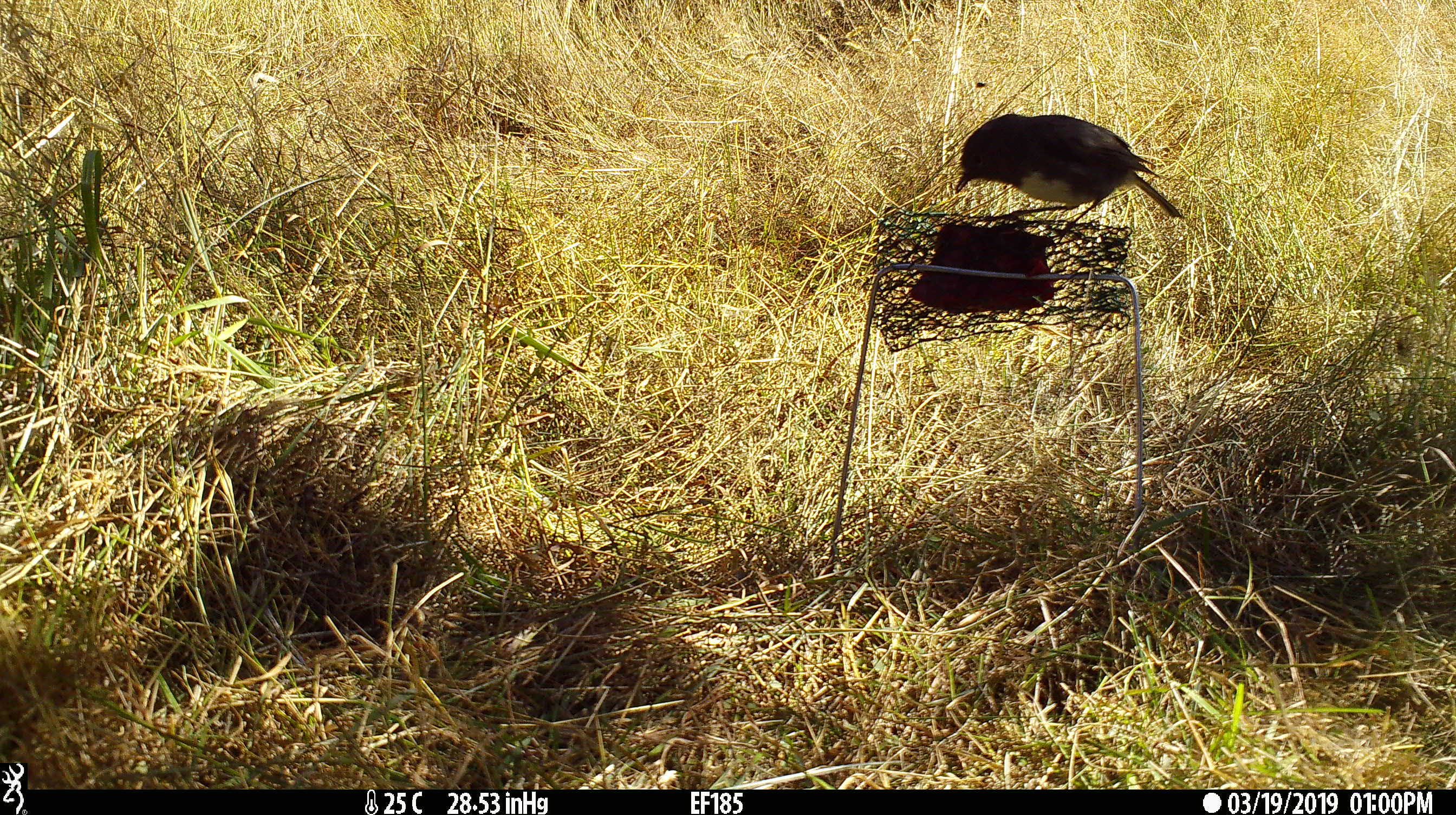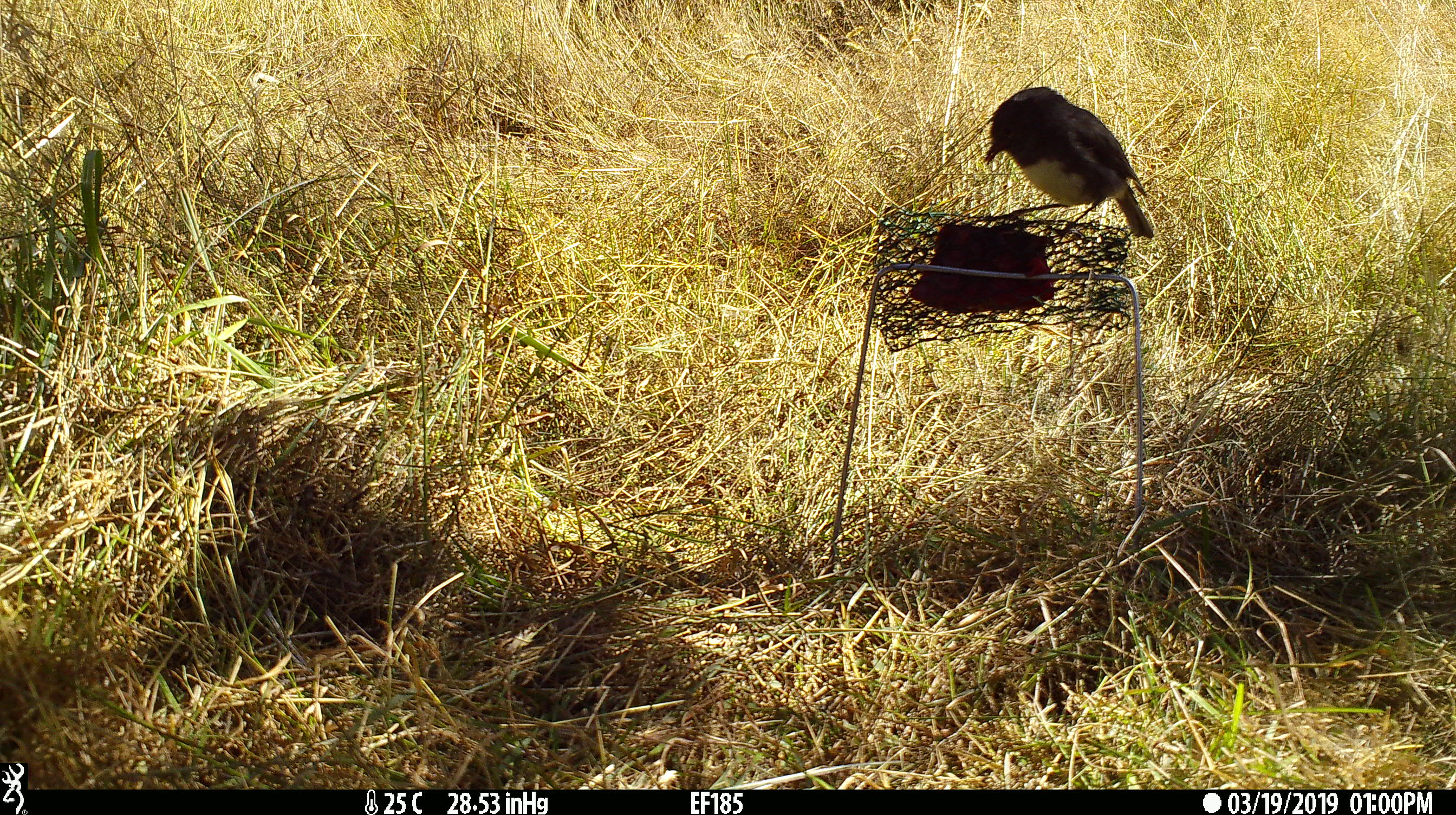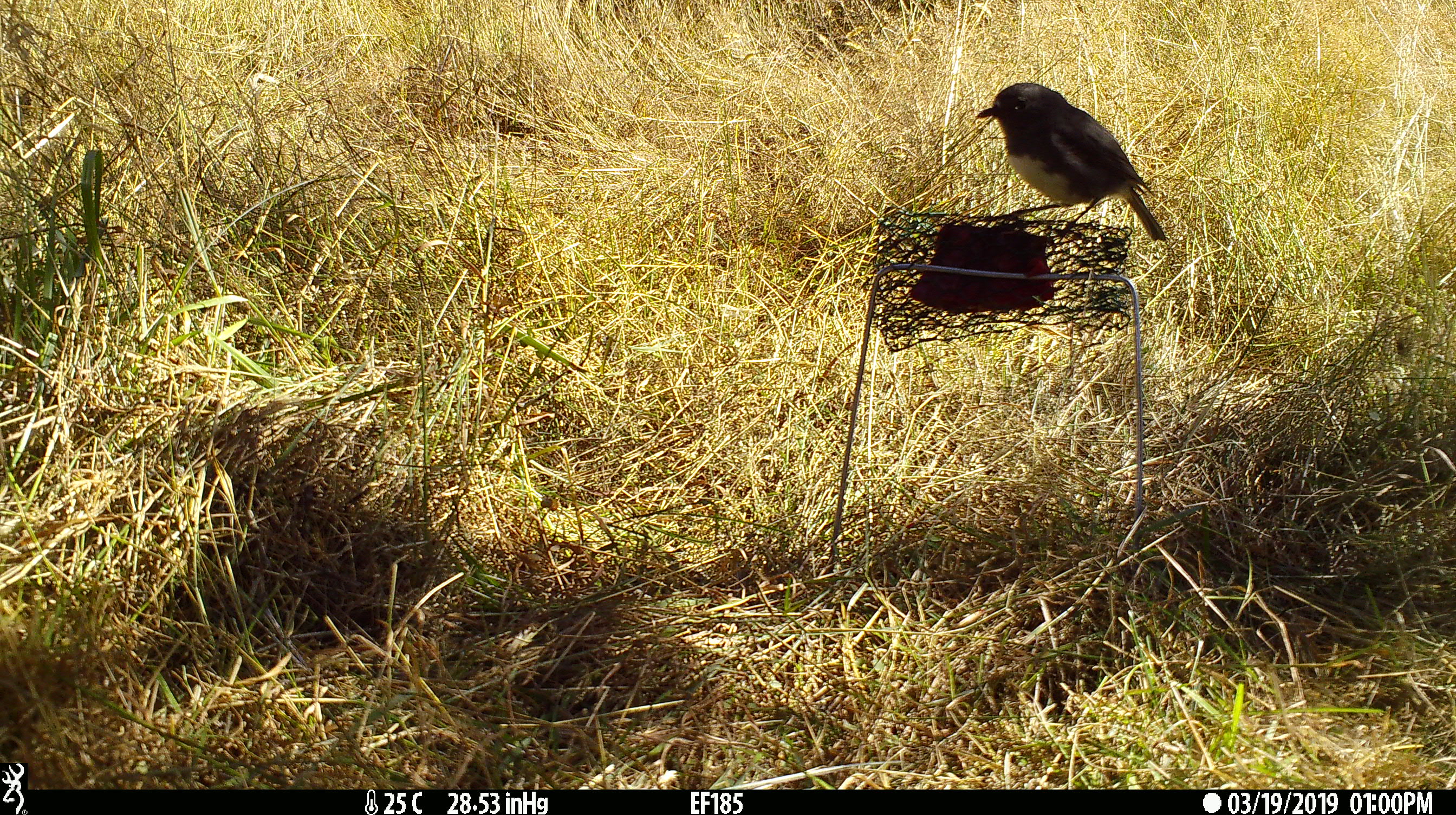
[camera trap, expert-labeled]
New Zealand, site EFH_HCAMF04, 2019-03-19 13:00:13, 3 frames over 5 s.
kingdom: Animalia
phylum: Chordata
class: Aves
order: Passeriformes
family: Petroicidae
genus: Petroica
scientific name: Petroica australis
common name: new zealand robin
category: robin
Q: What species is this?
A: Robin (new zealand robin) (Petroica australis).